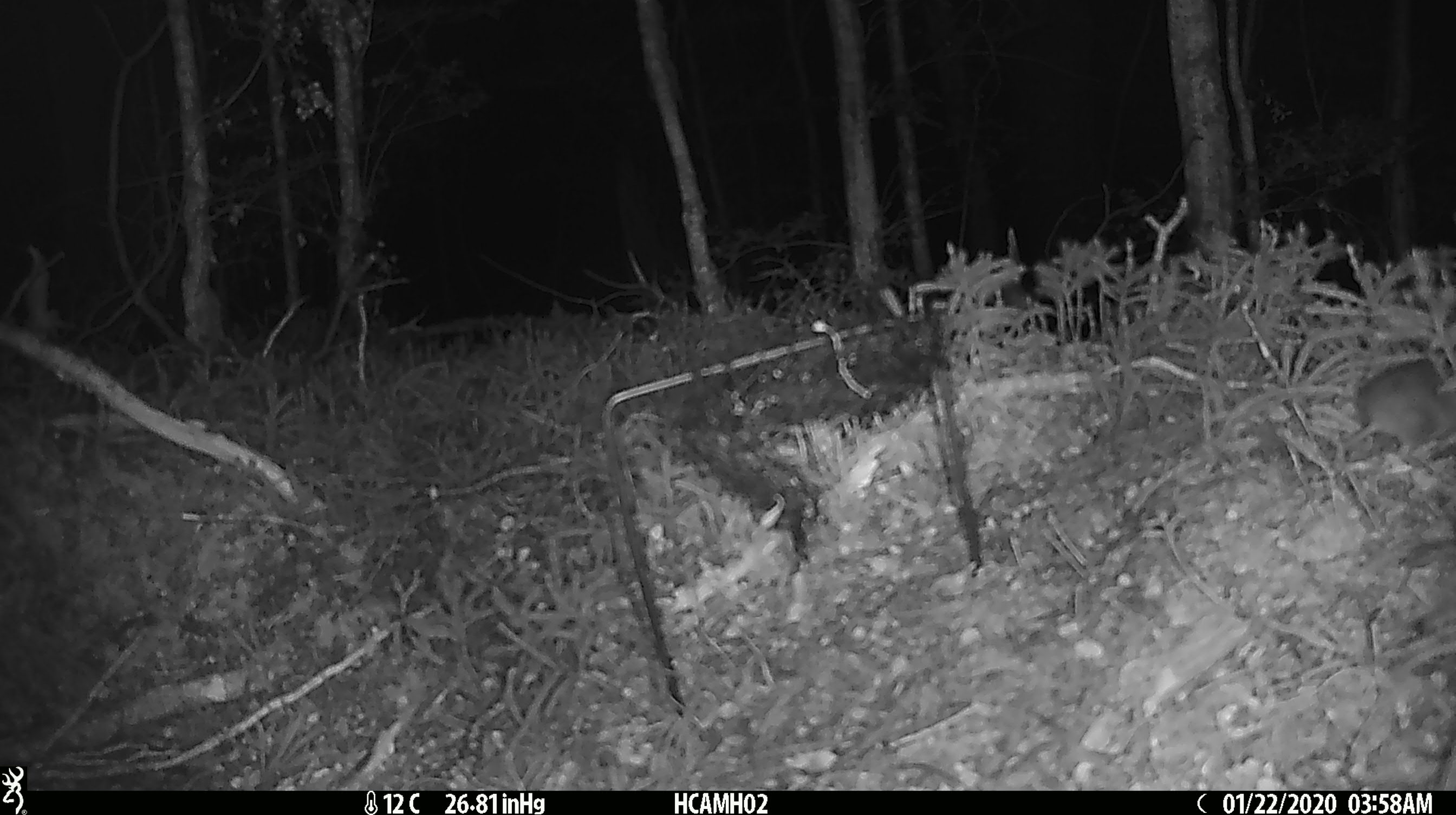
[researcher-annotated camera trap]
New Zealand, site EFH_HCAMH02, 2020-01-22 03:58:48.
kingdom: Animalia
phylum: Chordata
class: Mammalia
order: Rodentia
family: Muridae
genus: Mus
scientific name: Mus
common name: mouse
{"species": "mouse (Mus)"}